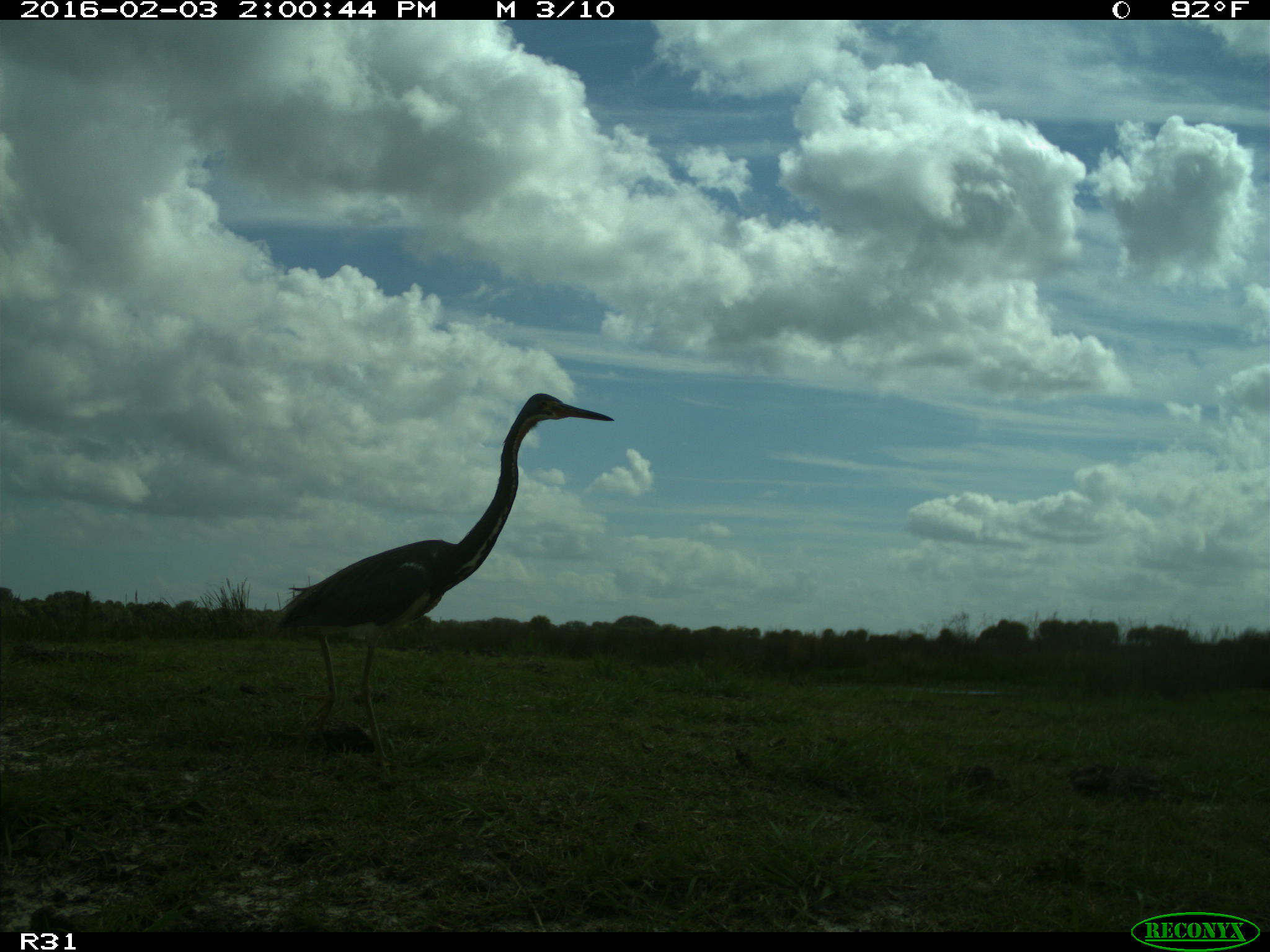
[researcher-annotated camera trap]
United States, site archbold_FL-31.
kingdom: Animalia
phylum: Chordata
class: Aves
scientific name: Aves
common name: birds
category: unidentified bird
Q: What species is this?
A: Unidentified bird (birds) (Aves).